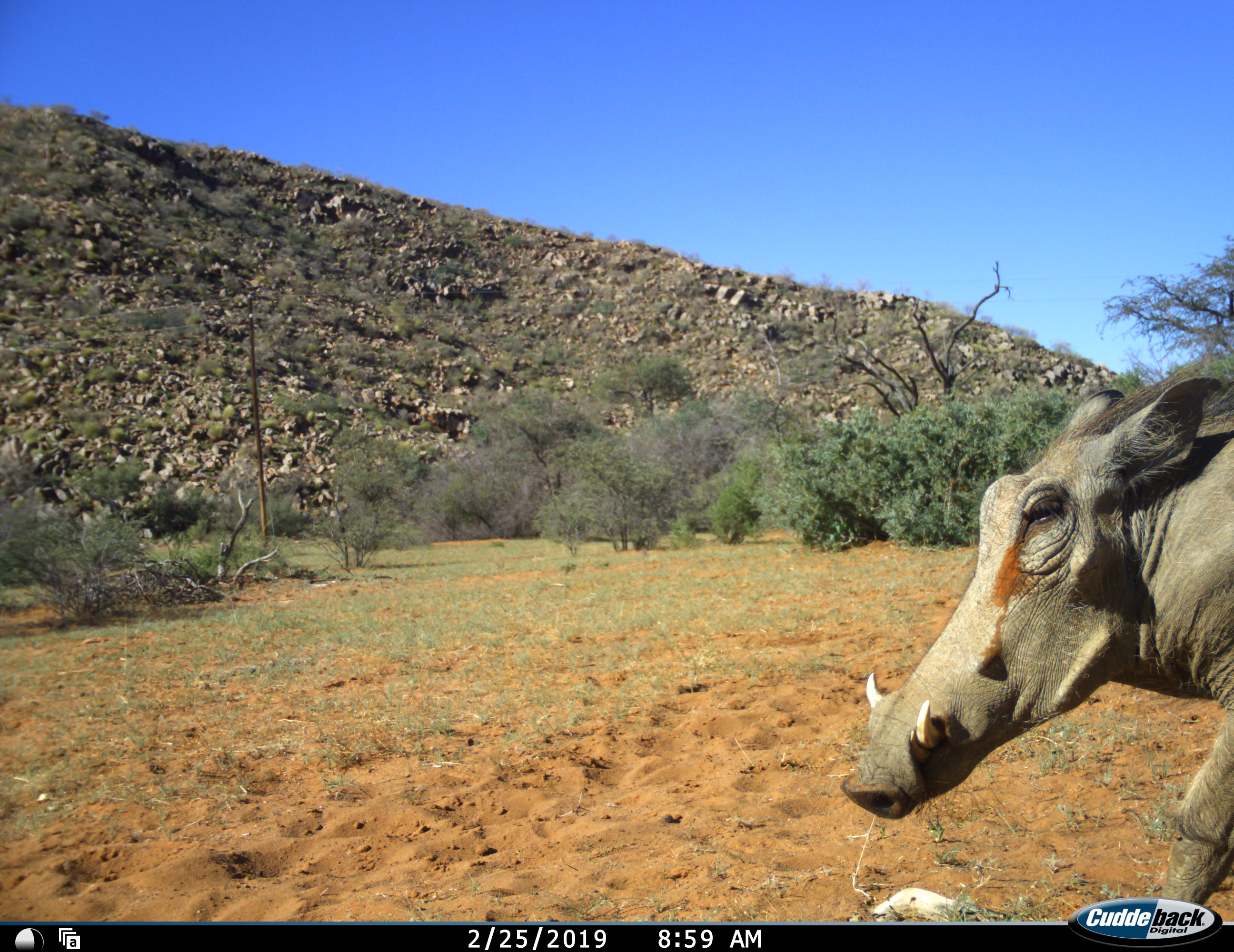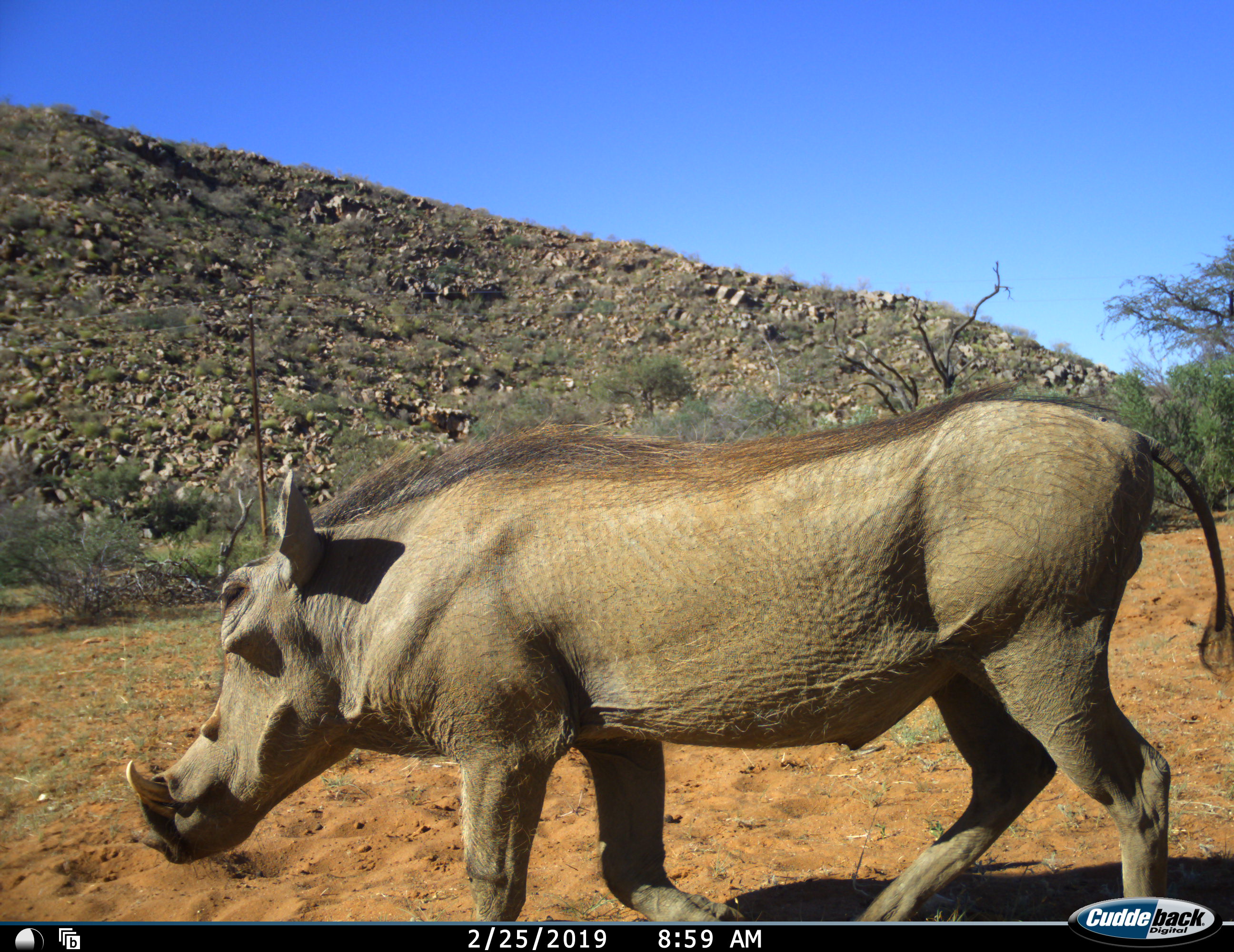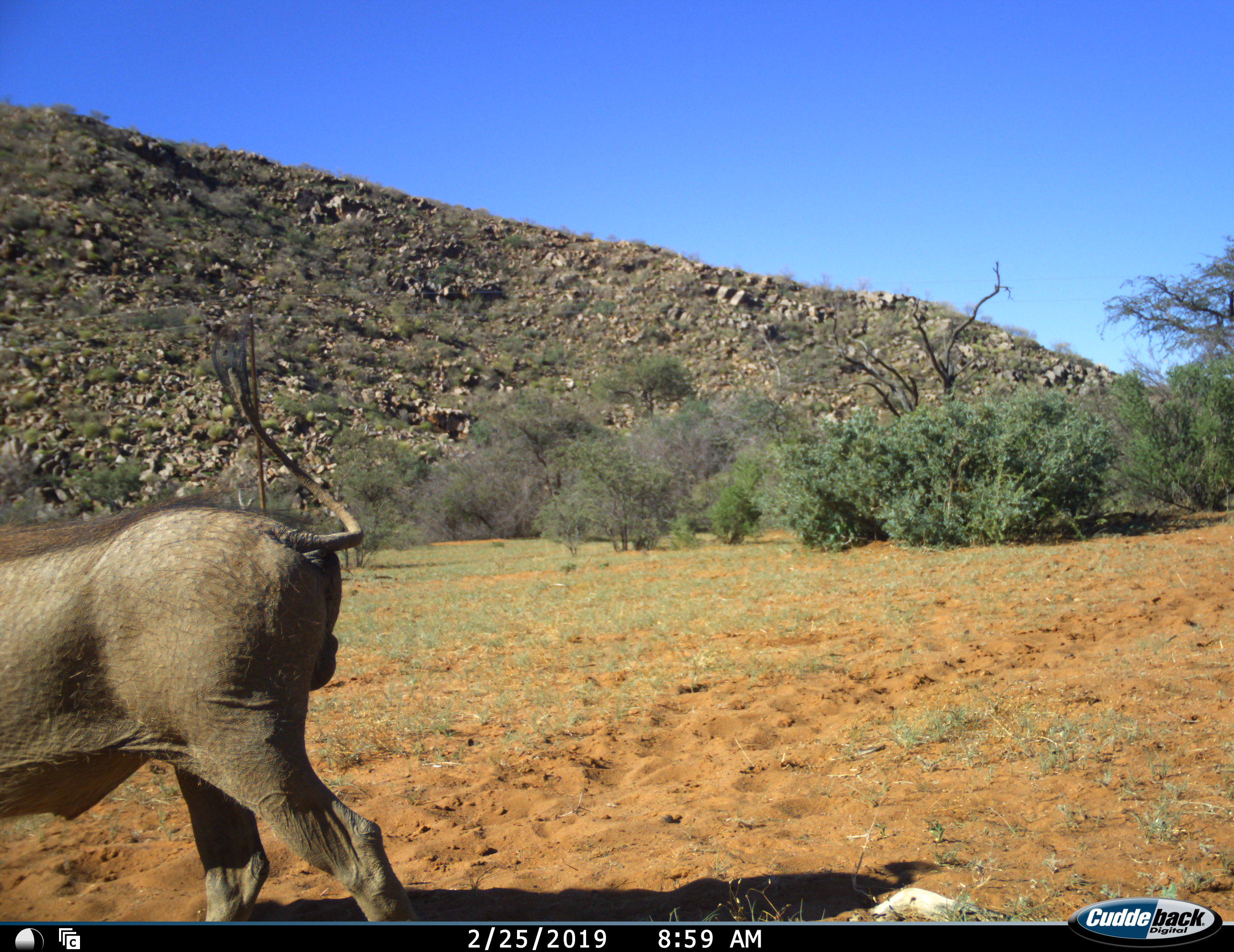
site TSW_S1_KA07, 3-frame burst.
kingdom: Animalia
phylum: Chordata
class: Mammalia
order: Artiodactyla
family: Suidae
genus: Phacochoerus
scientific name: Phacochoerus africanus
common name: warthog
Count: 1.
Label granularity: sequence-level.